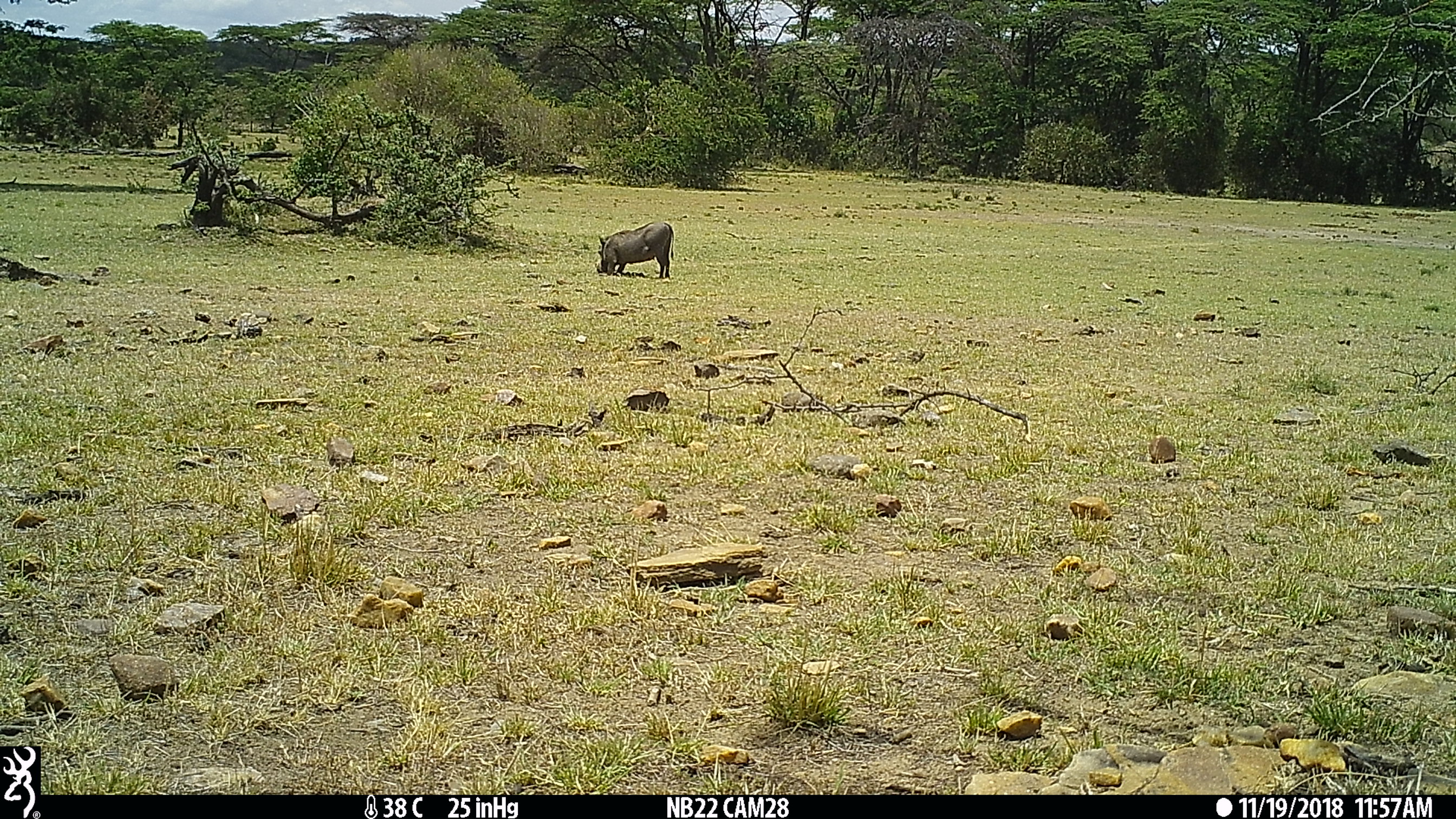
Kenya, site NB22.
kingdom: Animalia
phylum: Chordata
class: Mammalia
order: Artiodactyla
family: Suidae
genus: Phacochoerus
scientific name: Phacochoerus africanus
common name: common warthog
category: warthog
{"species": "warthog (common warthog) (Phacochoerus africanus)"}